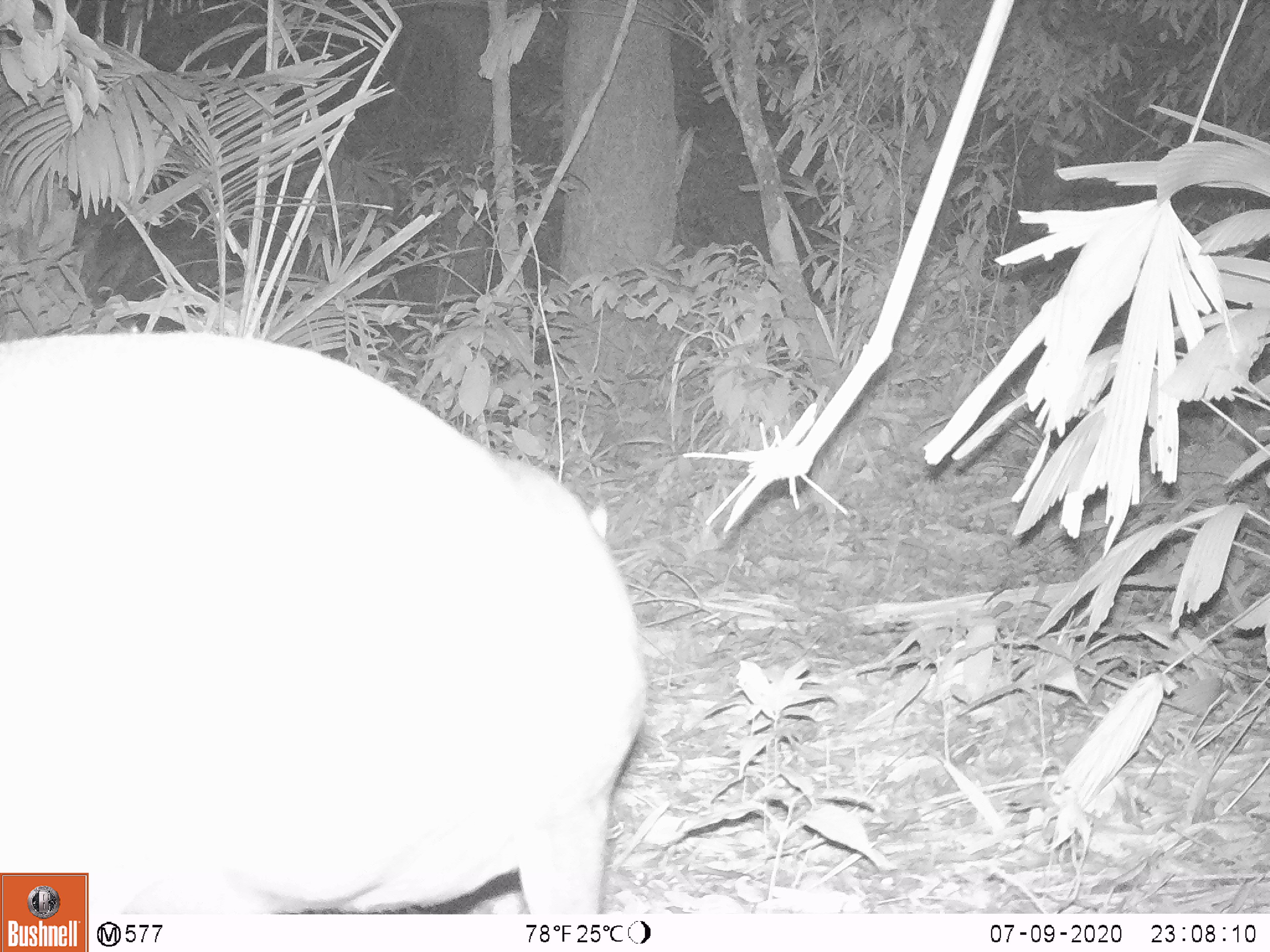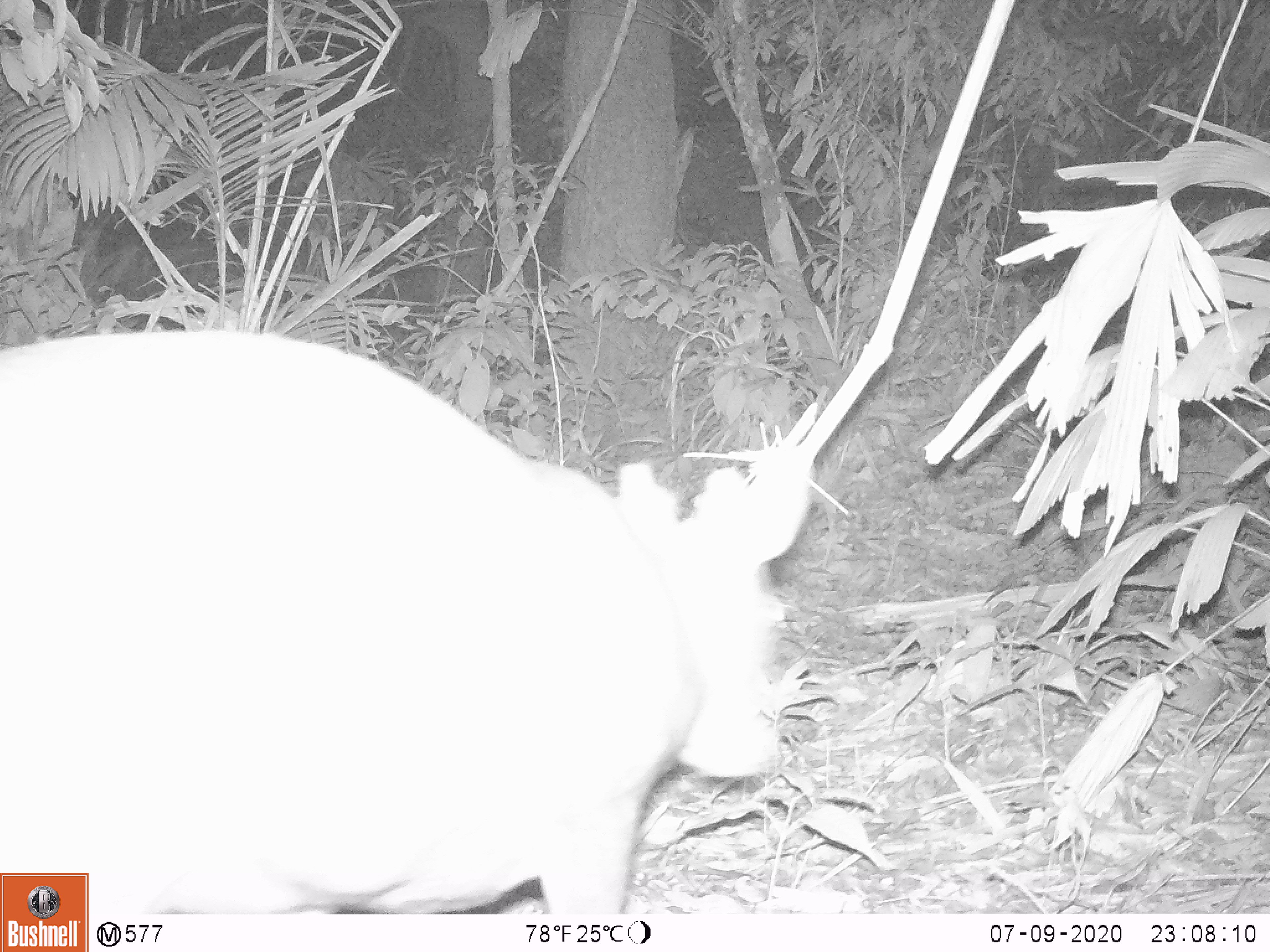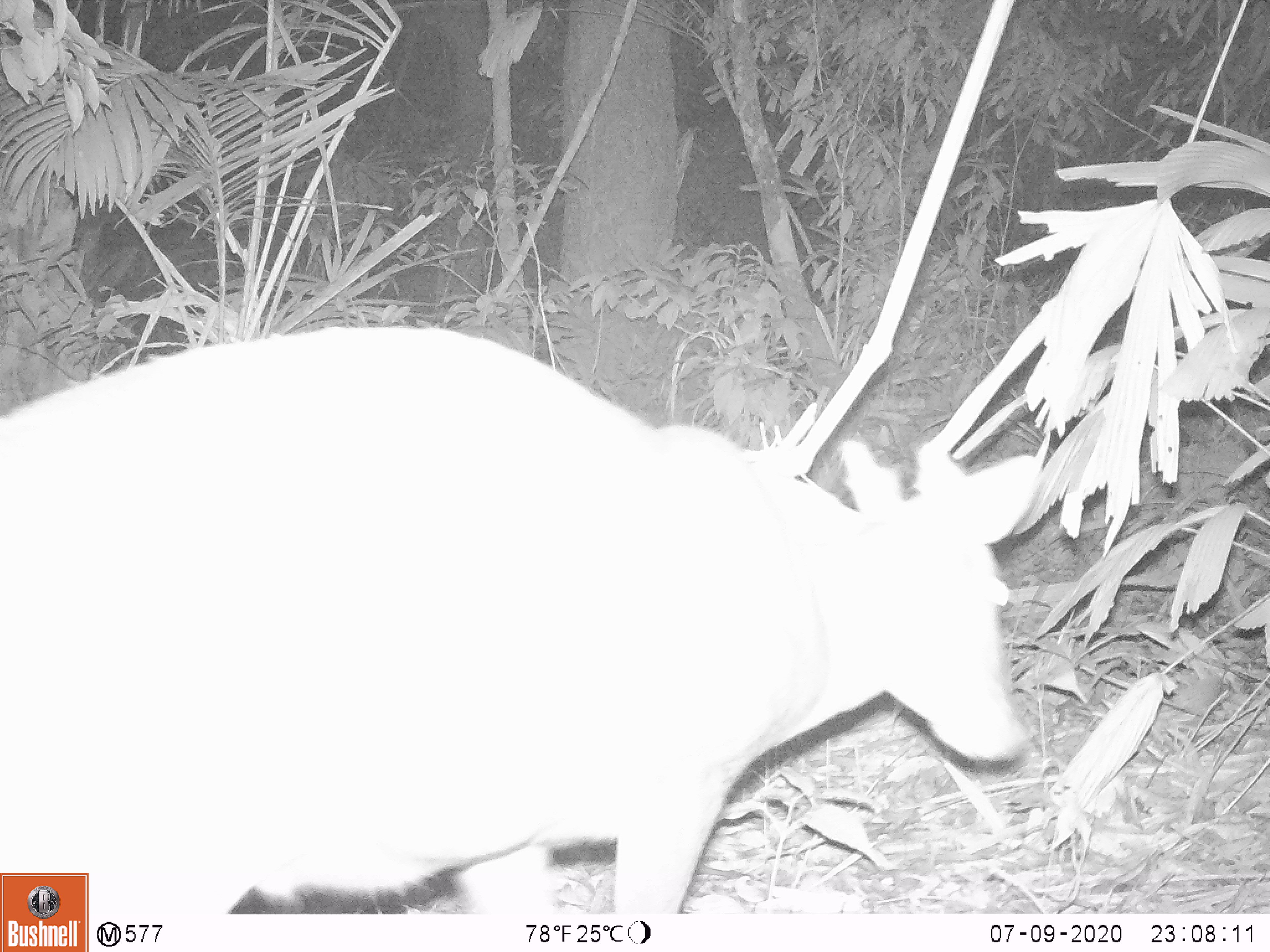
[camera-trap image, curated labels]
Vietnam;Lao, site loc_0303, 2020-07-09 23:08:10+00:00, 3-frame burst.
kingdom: Animalia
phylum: Chordata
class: Mammalia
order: Artiodactyla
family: Cervidae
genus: Muntiacus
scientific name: Muntiacus rooseveltorum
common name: roosevelt's muntjac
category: roosevelts muntjac group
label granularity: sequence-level